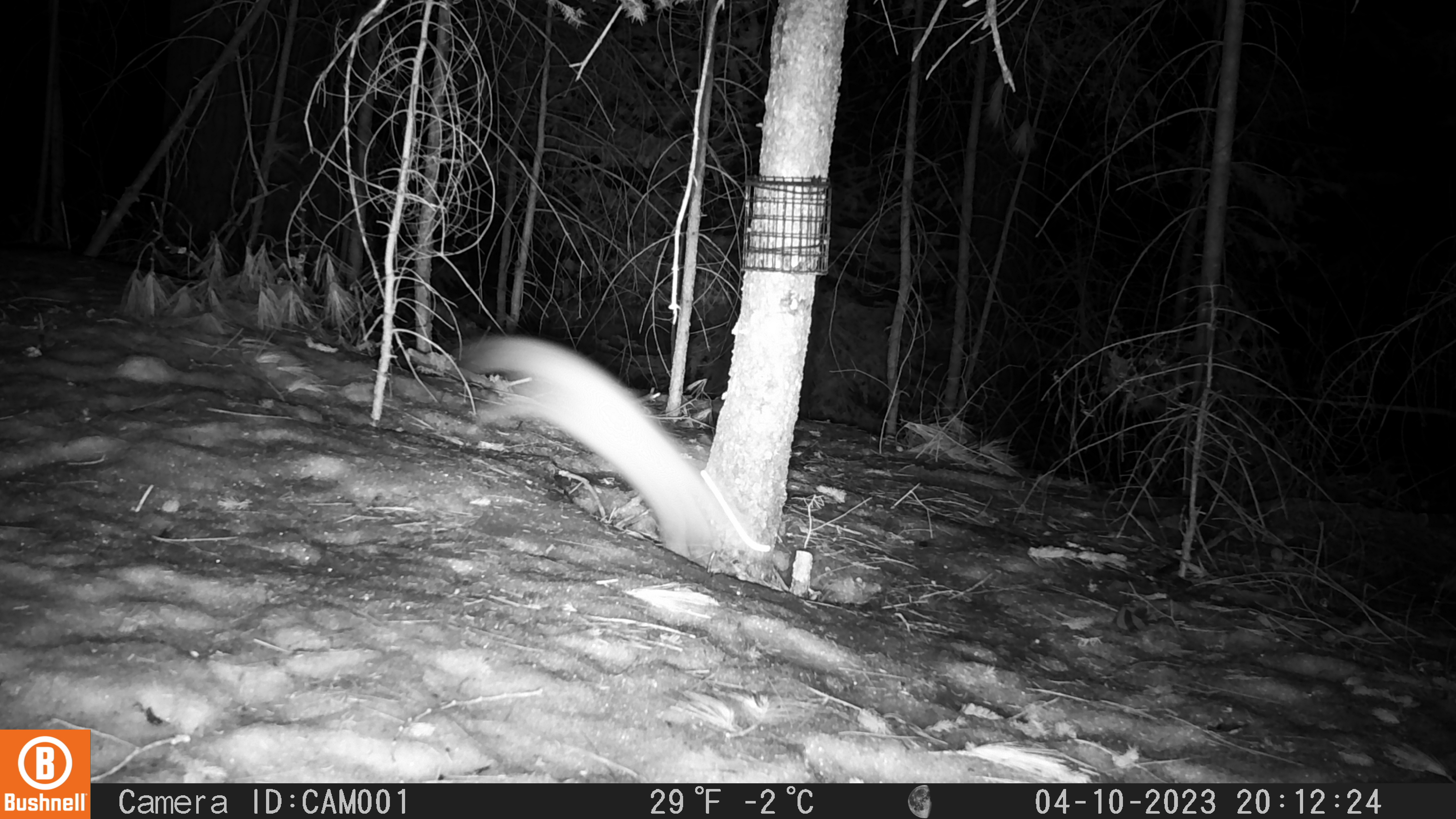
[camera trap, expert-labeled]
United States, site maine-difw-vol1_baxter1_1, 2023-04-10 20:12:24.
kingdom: Animalia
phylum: Chordata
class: Mammalia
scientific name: Mammalia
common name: mammal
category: mammal sp.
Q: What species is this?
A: Mammal sp. (mammal) (Mammalia).